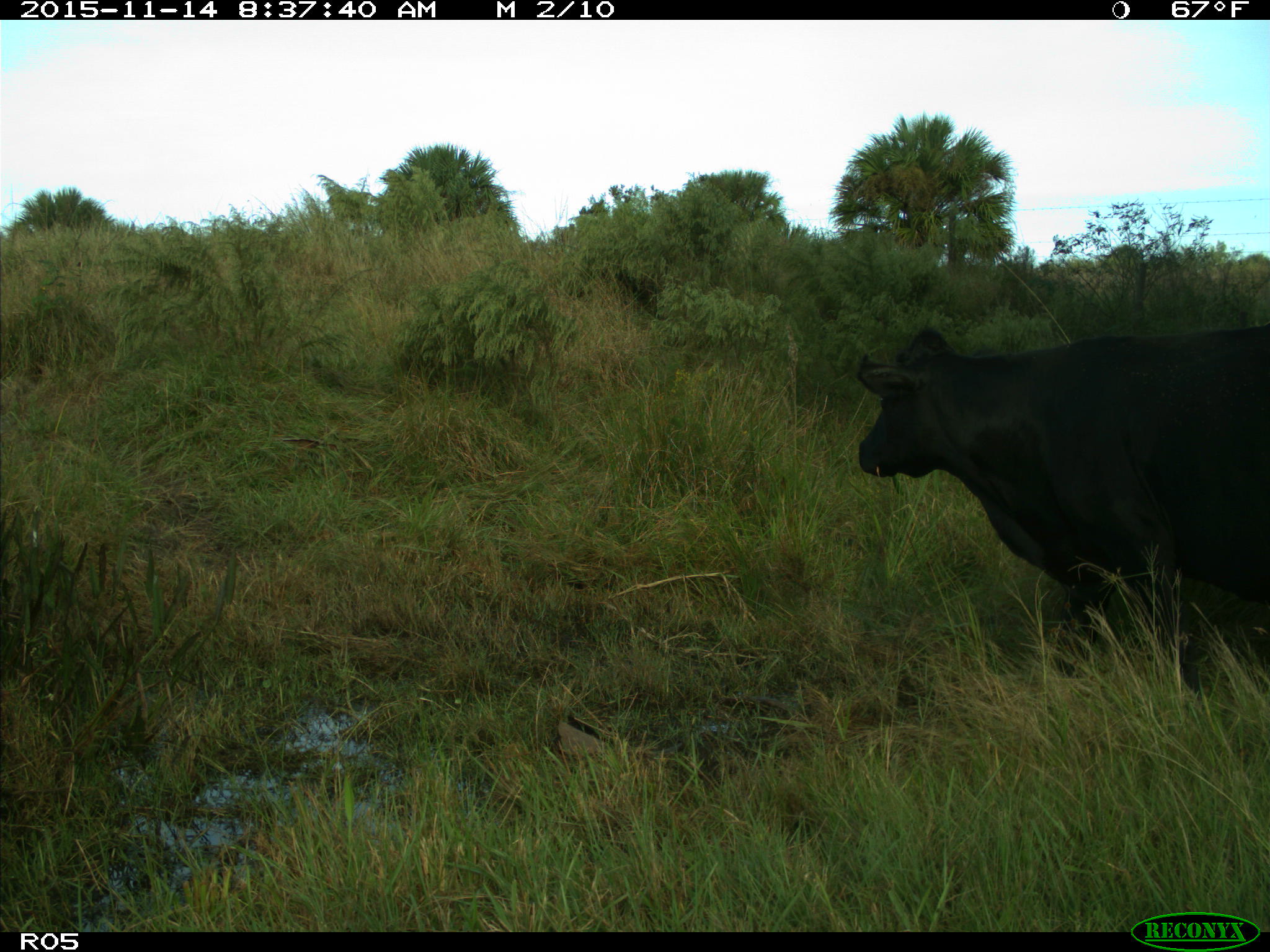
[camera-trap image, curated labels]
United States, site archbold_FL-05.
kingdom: Animalia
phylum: Chordata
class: Mammalia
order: Artiodactyla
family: Bovidae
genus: Bos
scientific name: Bos taurus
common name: domestic cow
Bos taurus (domestic cow).